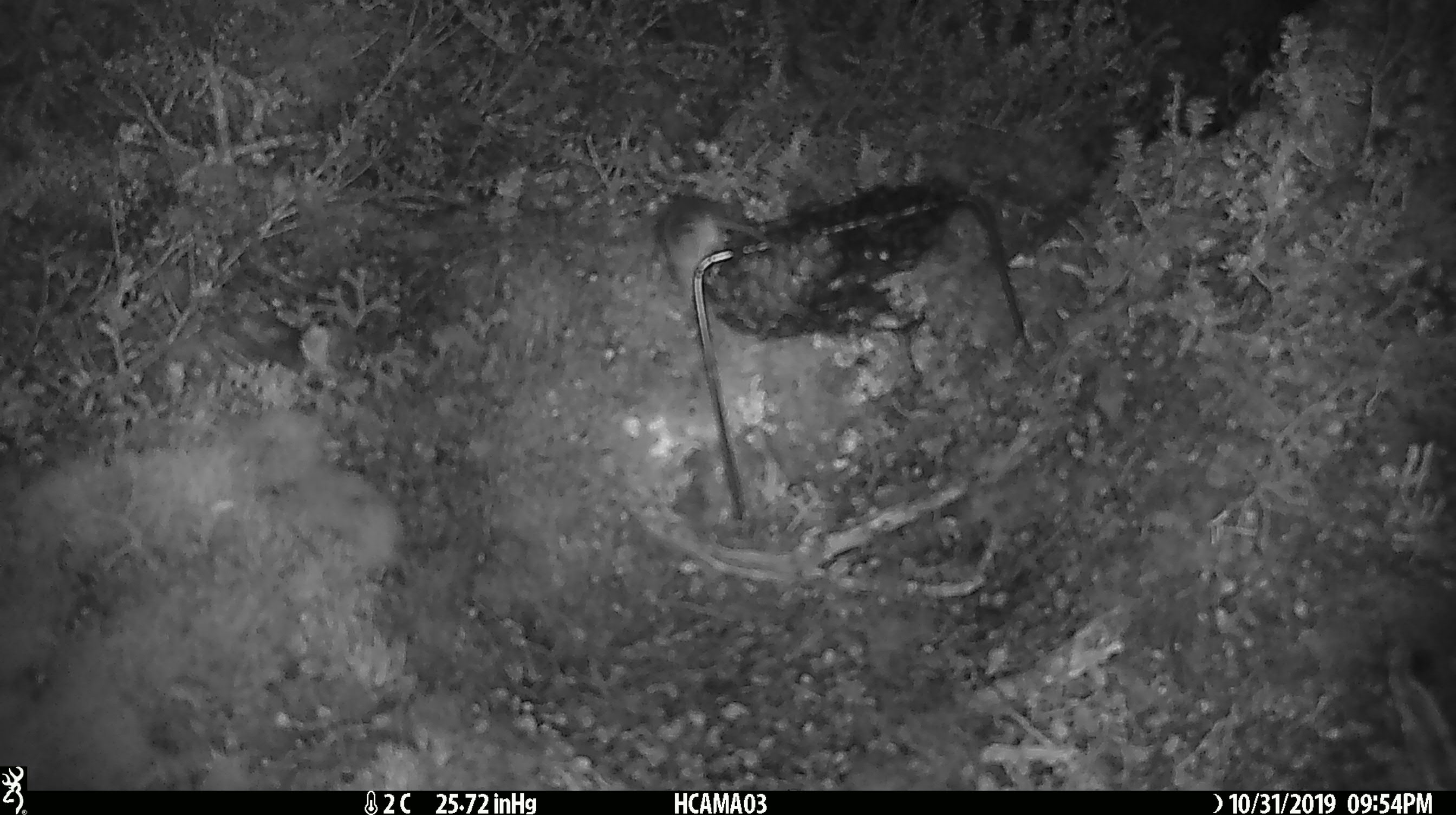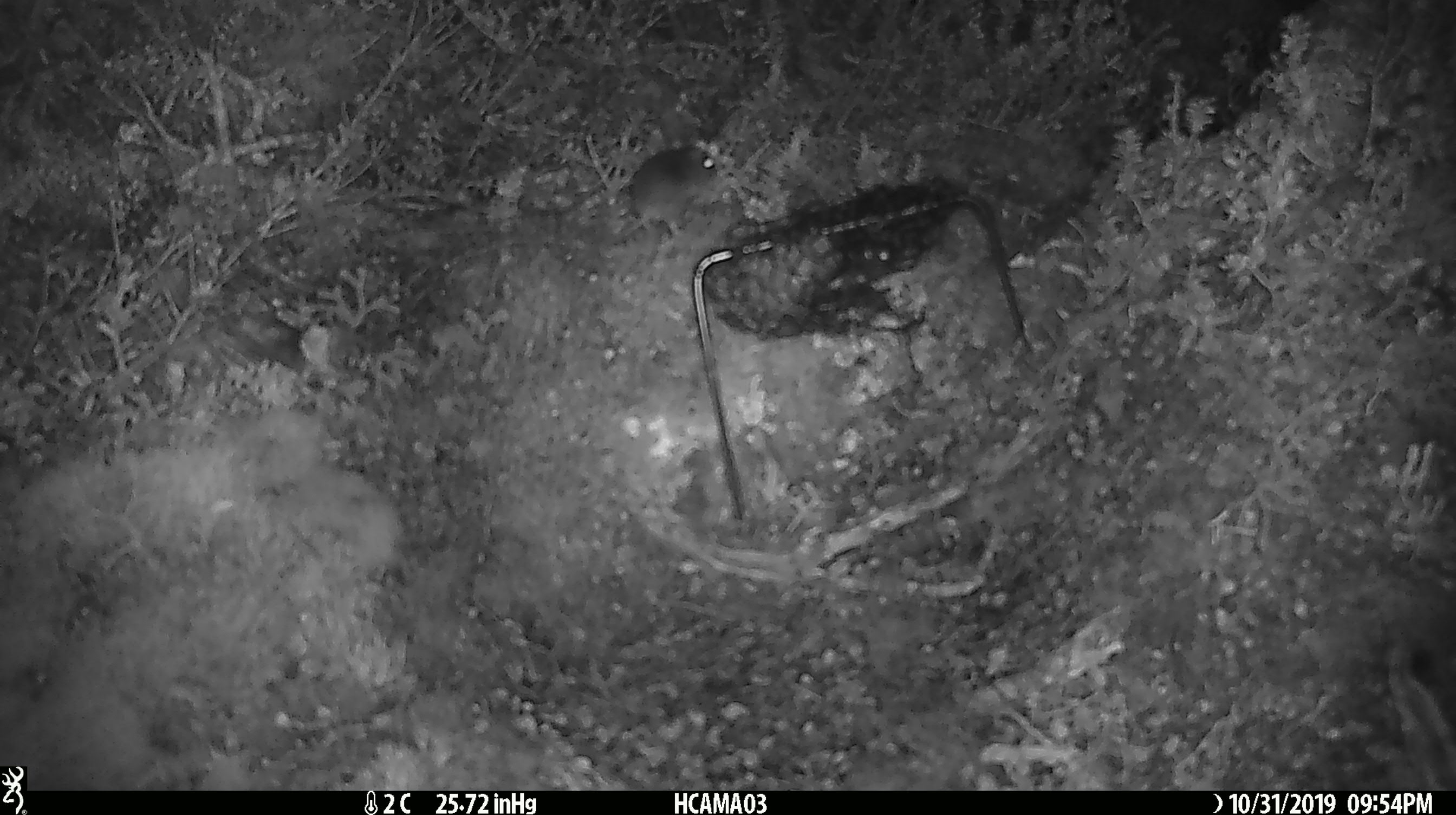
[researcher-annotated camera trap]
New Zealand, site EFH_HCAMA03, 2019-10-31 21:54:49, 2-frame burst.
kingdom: Animalia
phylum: Chordata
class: Mammalia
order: Rodentia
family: Muridae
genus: Mus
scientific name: Mus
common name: mouse